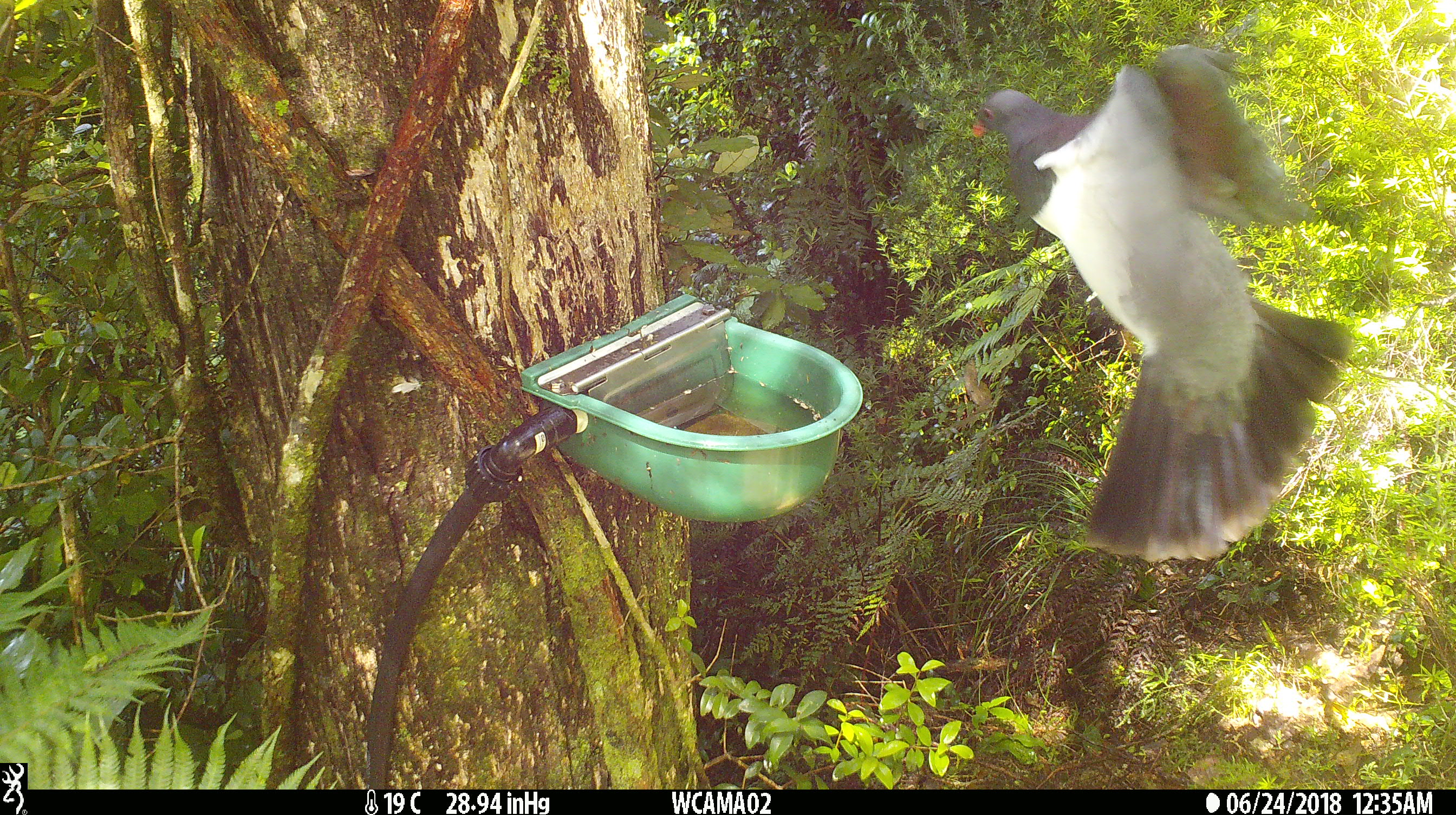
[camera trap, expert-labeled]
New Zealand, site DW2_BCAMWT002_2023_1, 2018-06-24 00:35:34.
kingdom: Animalia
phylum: Chordata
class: Aves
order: Columbiformes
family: Columbidae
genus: Hemiphaga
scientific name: Hemiphaga novaeseelandiae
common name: new zealand pigeon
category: kereru